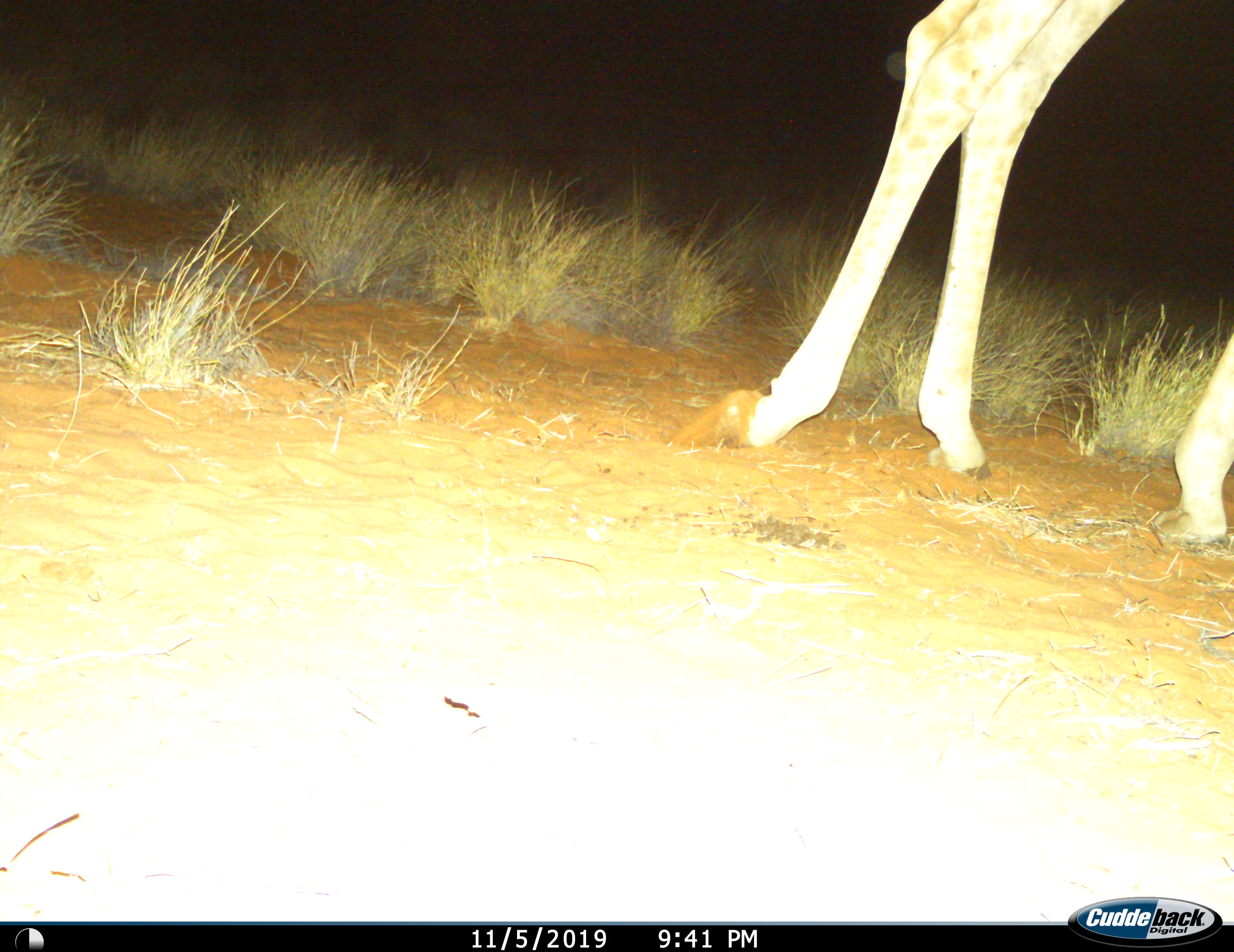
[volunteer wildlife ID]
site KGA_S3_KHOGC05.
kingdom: Animalia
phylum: Chordata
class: Mammalia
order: Artiodactyla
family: Giraffidae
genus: Giraffa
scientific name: Giraffa camelopardalis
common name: giraffe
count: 1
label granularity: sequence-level